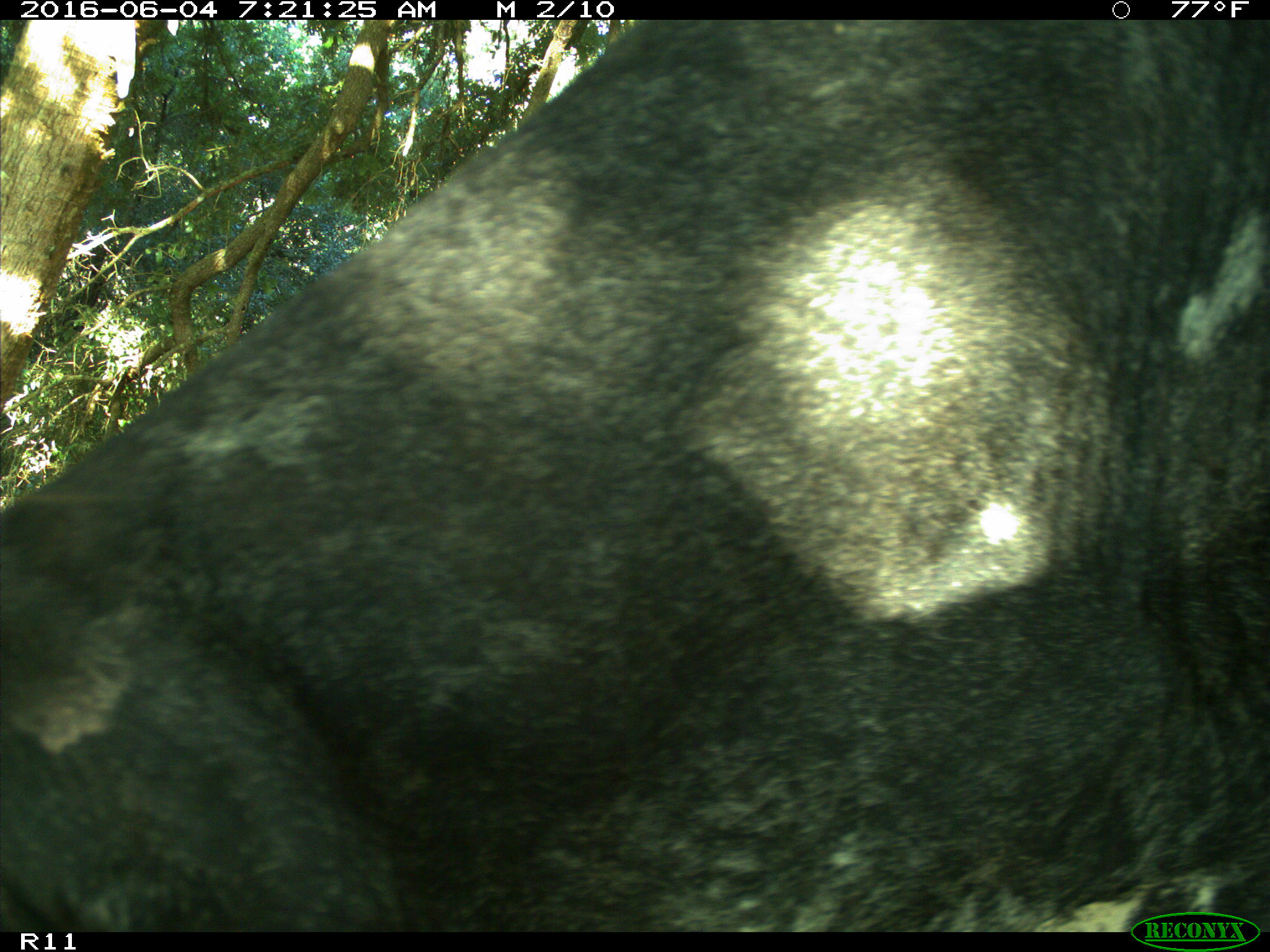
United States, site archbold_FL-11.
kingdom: Animalia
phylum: Chordata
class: Mammalia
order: Artiodactyla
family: Bovidae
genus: Bos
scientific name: Bos taurus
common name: domestic cow